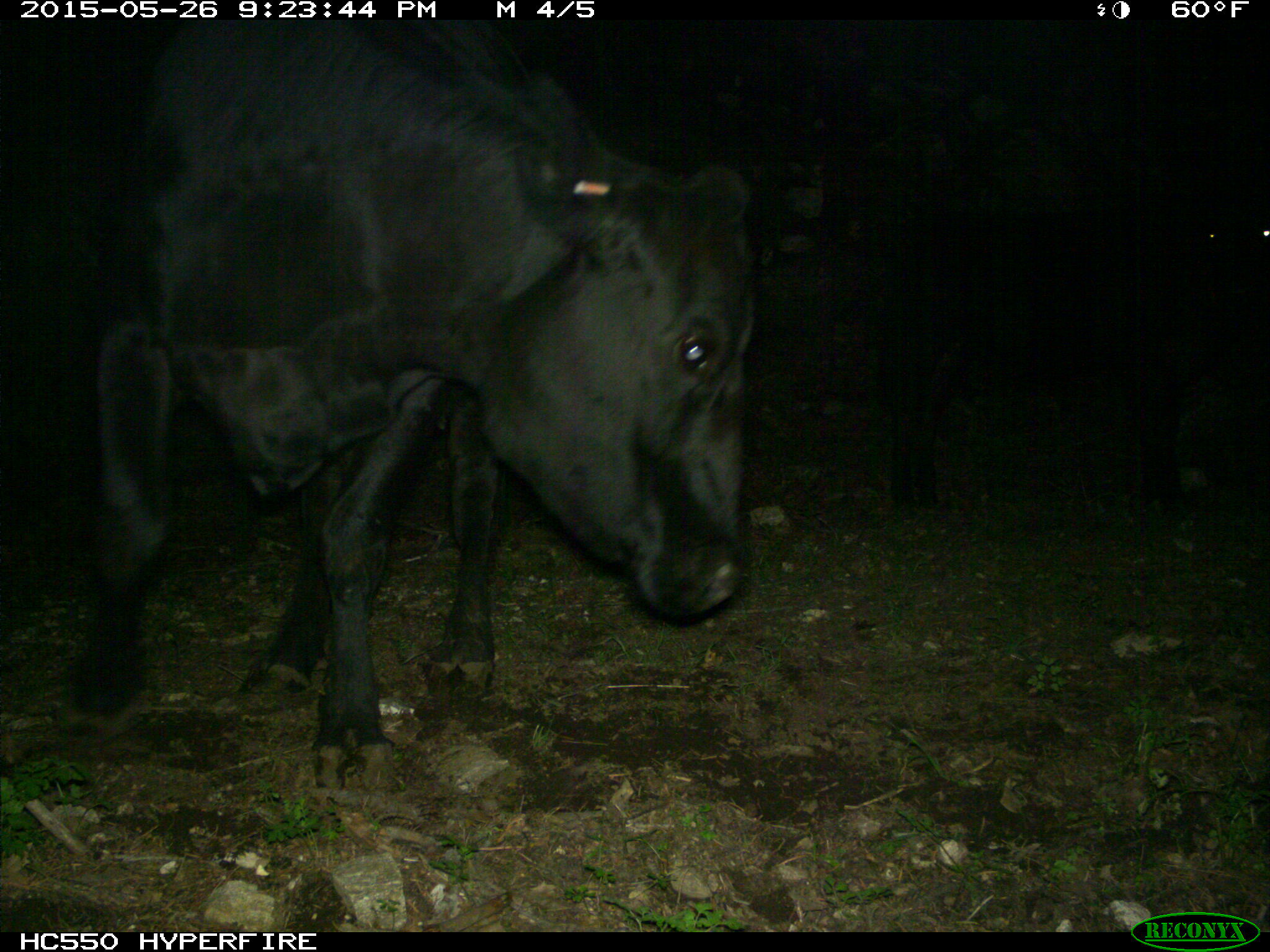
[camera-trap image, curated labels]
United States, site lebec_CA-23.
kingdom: Animalia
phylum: Chordata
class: Mammalia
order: Artiodactyla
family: Bovidae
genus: Bos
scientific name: Bos taurus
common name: domestic cow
Bos taurus (domestic cow).